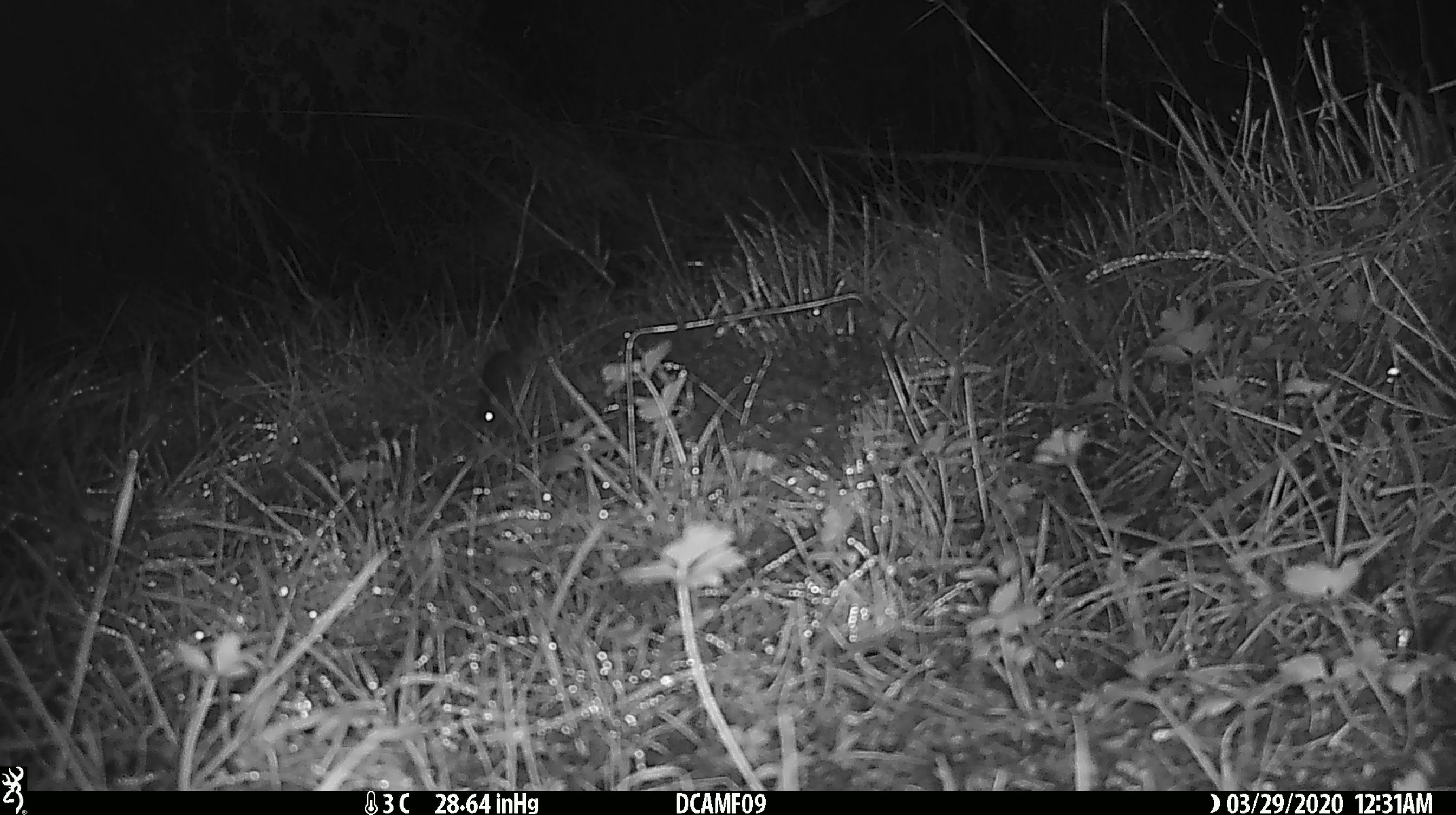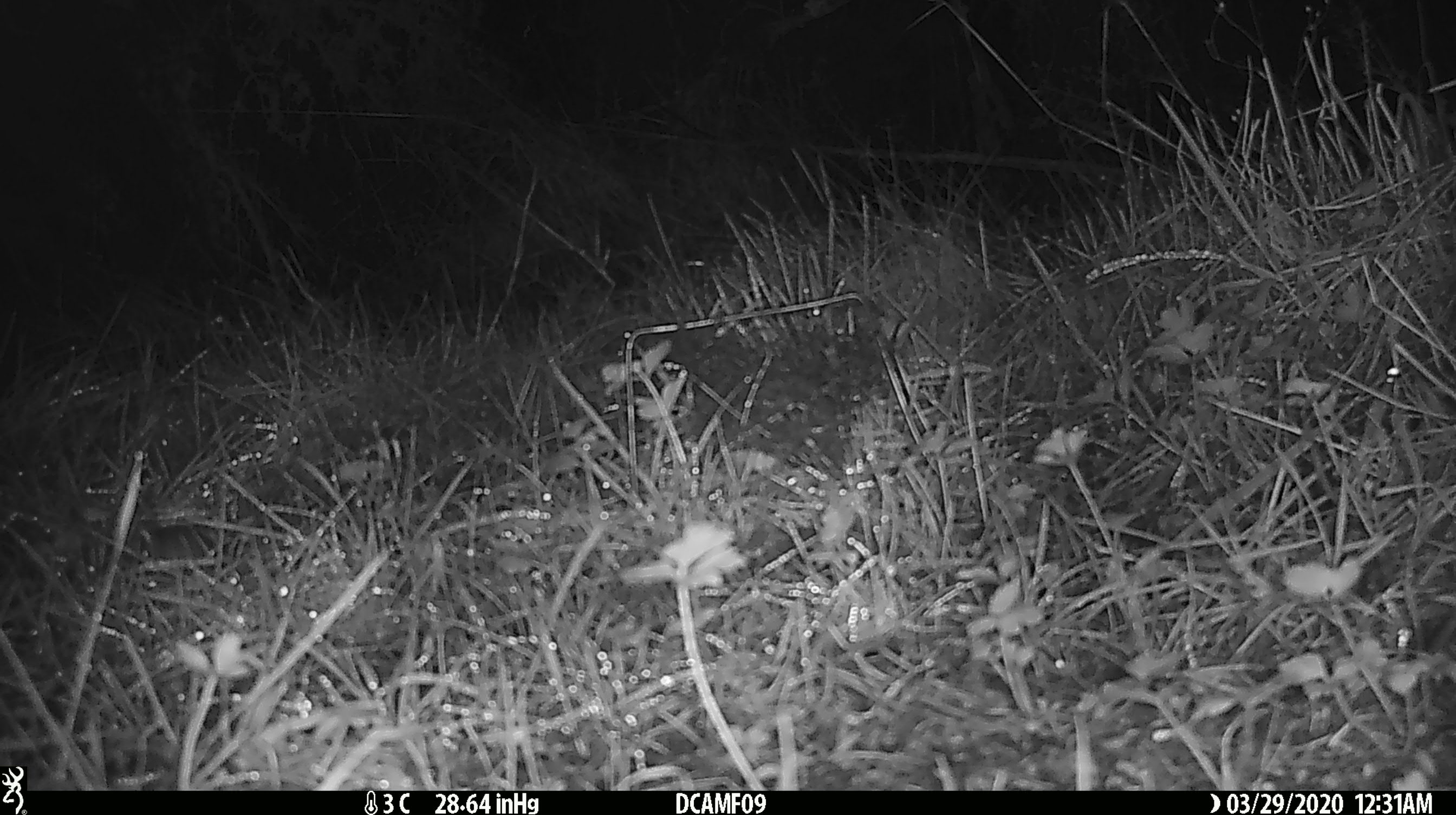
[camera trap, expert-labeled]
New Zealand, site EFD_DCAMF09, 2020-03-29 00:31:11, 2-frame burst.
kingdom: Animalia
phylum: Chordata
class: Mammalia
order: Rodentia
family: Muridae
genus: Mus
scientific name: Mus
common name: mouse